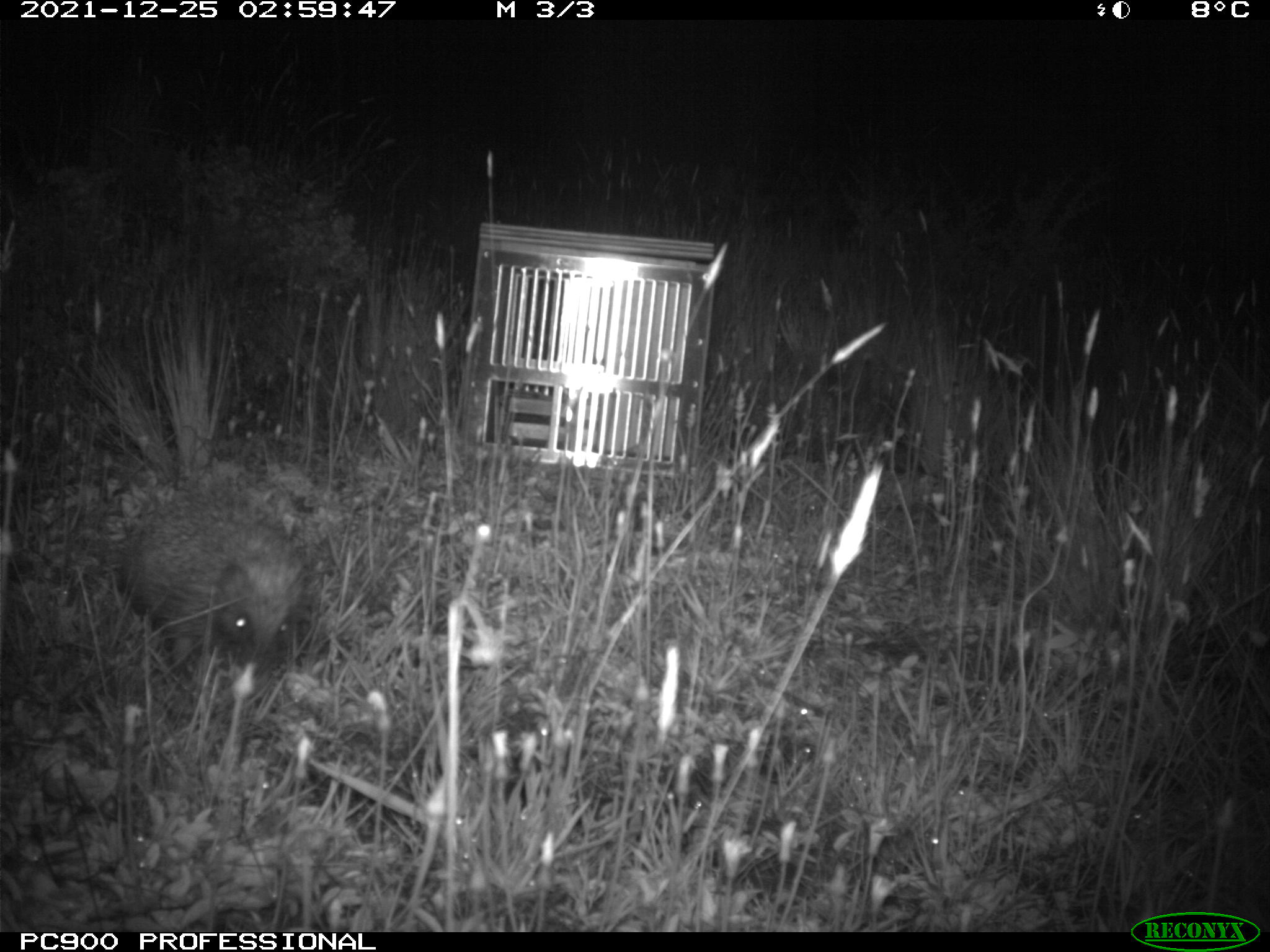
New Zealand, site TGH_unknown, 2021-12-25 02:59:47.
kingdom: Animalia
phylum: Chordata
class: Mammalia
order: Eulipotyphla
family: Erinaceidae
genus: Erinaceus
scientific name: Erinaceus europaeus europaeus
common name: european hedgehog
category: hedgehog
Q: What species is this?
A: Hedgehog (european hedgehog) (Erinaceus europaeus europaeus).